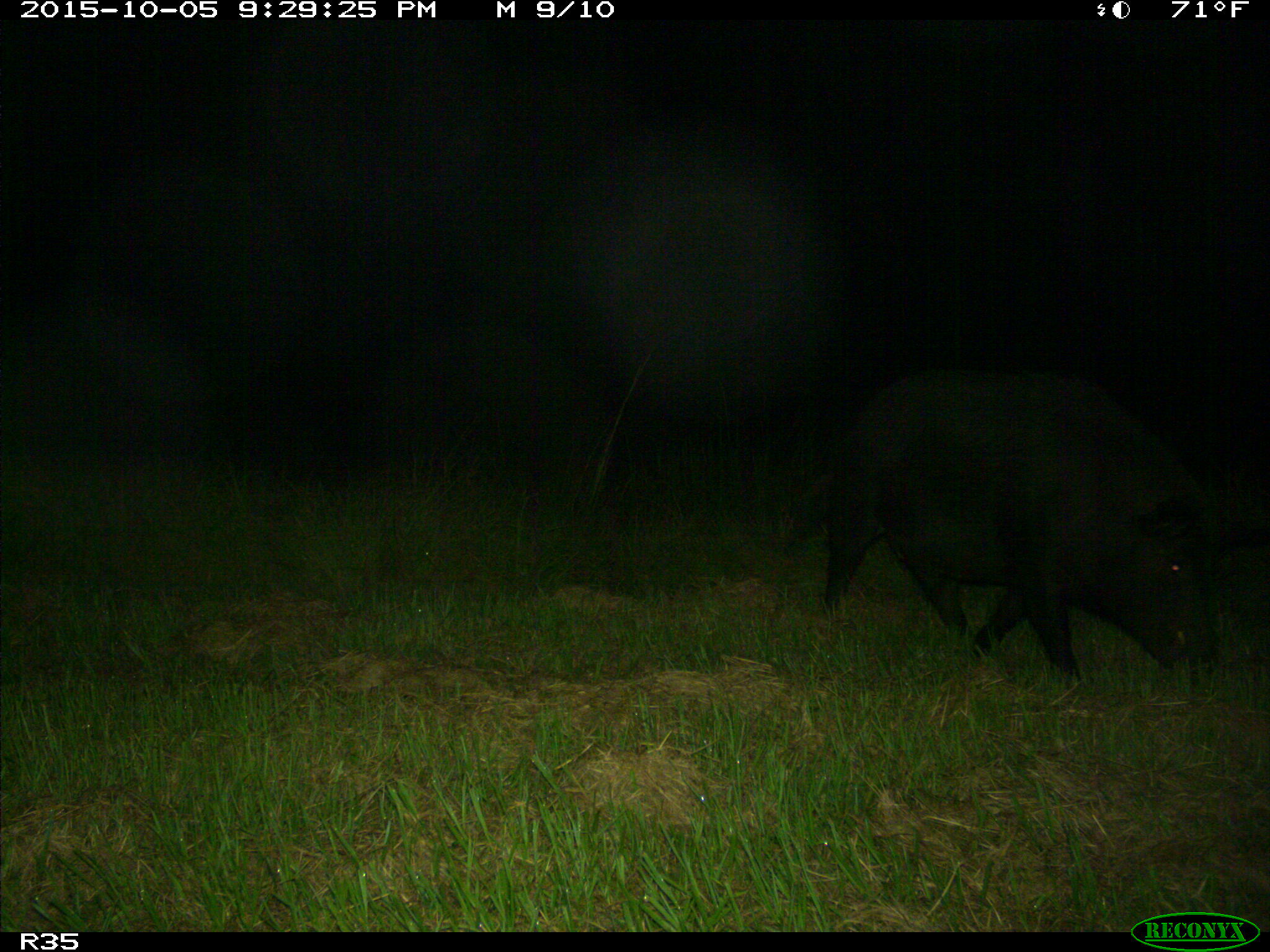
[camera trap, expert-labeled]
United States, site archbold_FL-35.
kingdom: Animalia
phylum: Chordata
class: Mammalia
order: Artiodactyla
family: Suidae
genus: Sus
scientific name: Sus scrofa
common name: wild boar